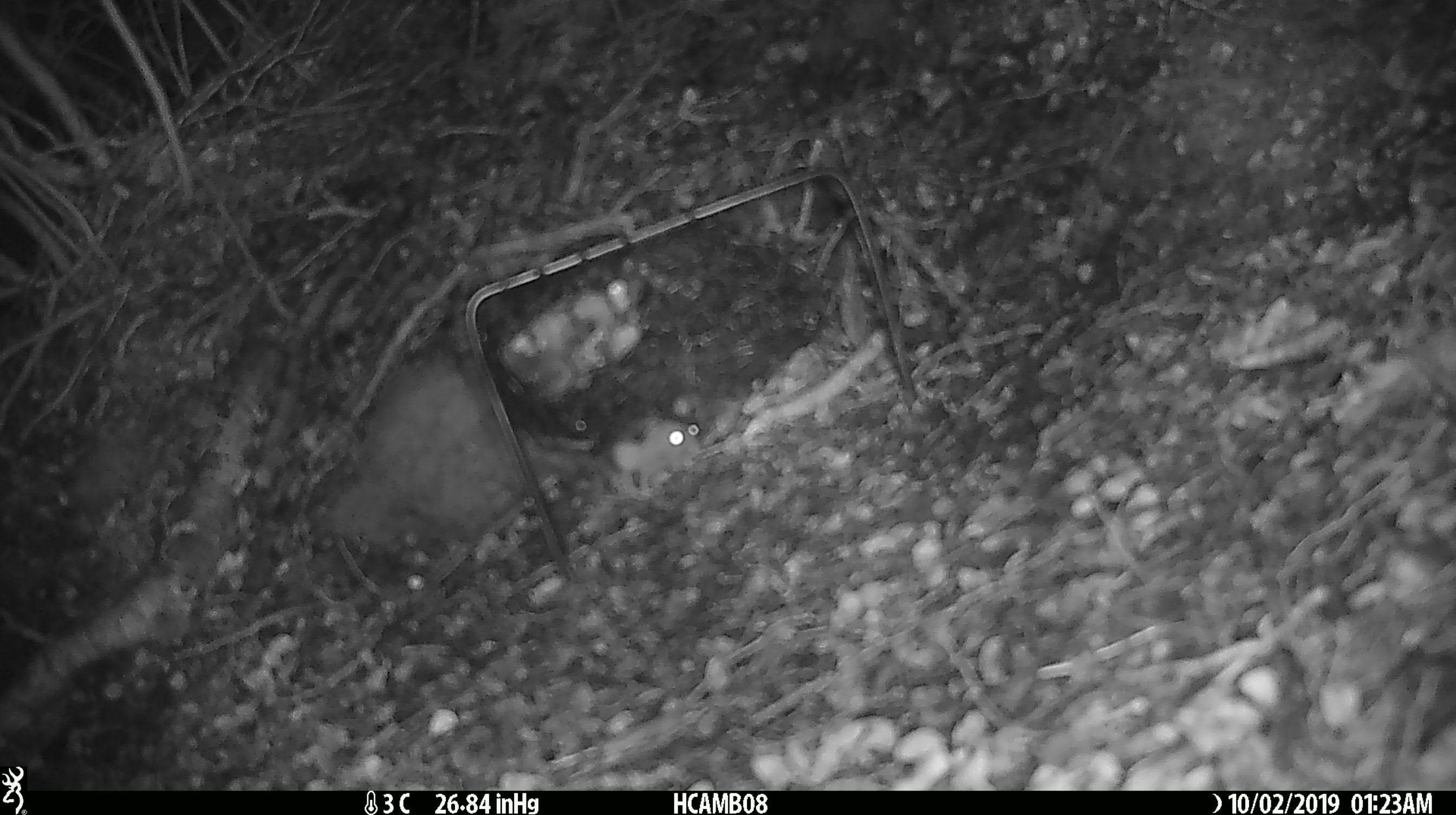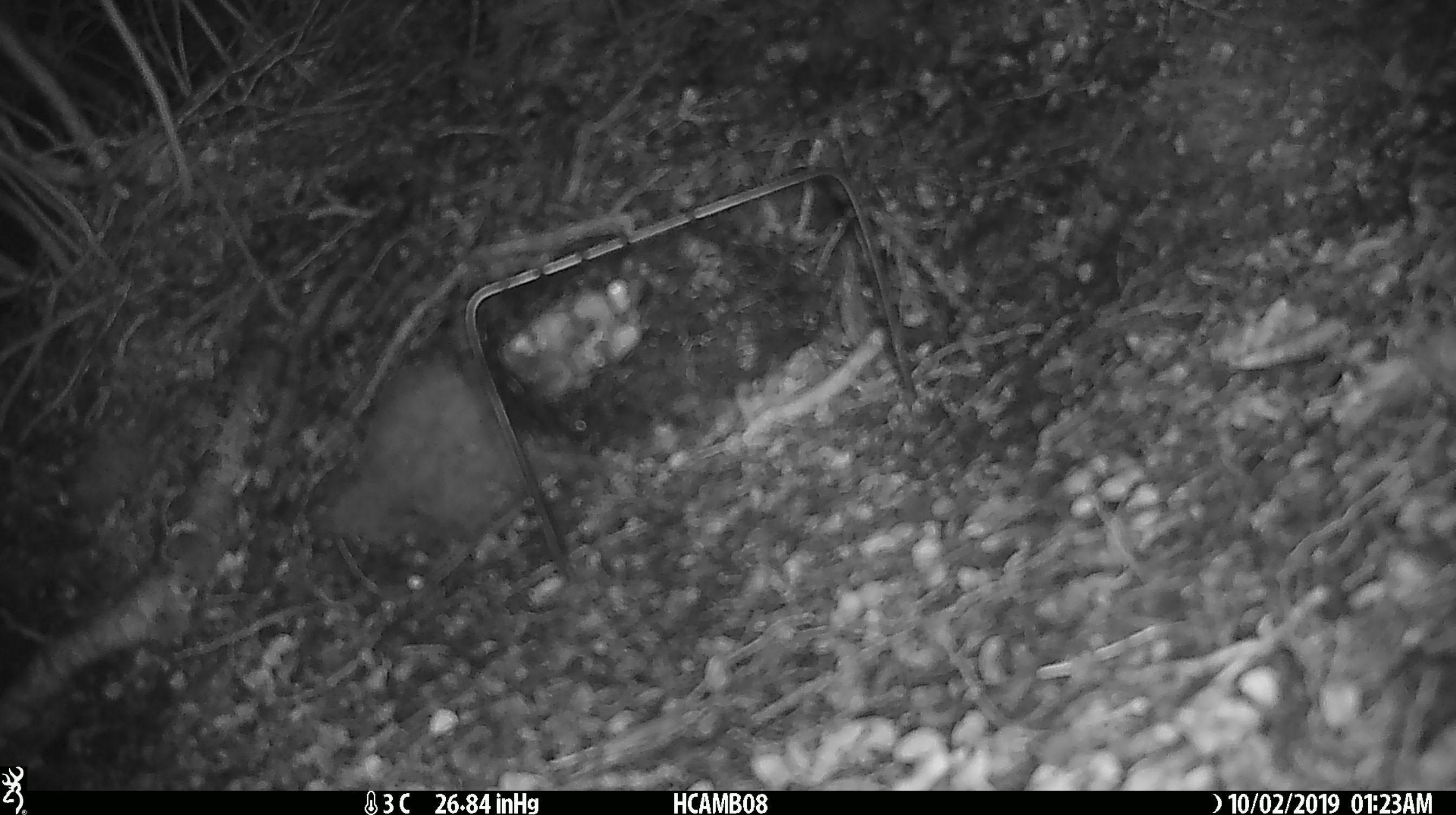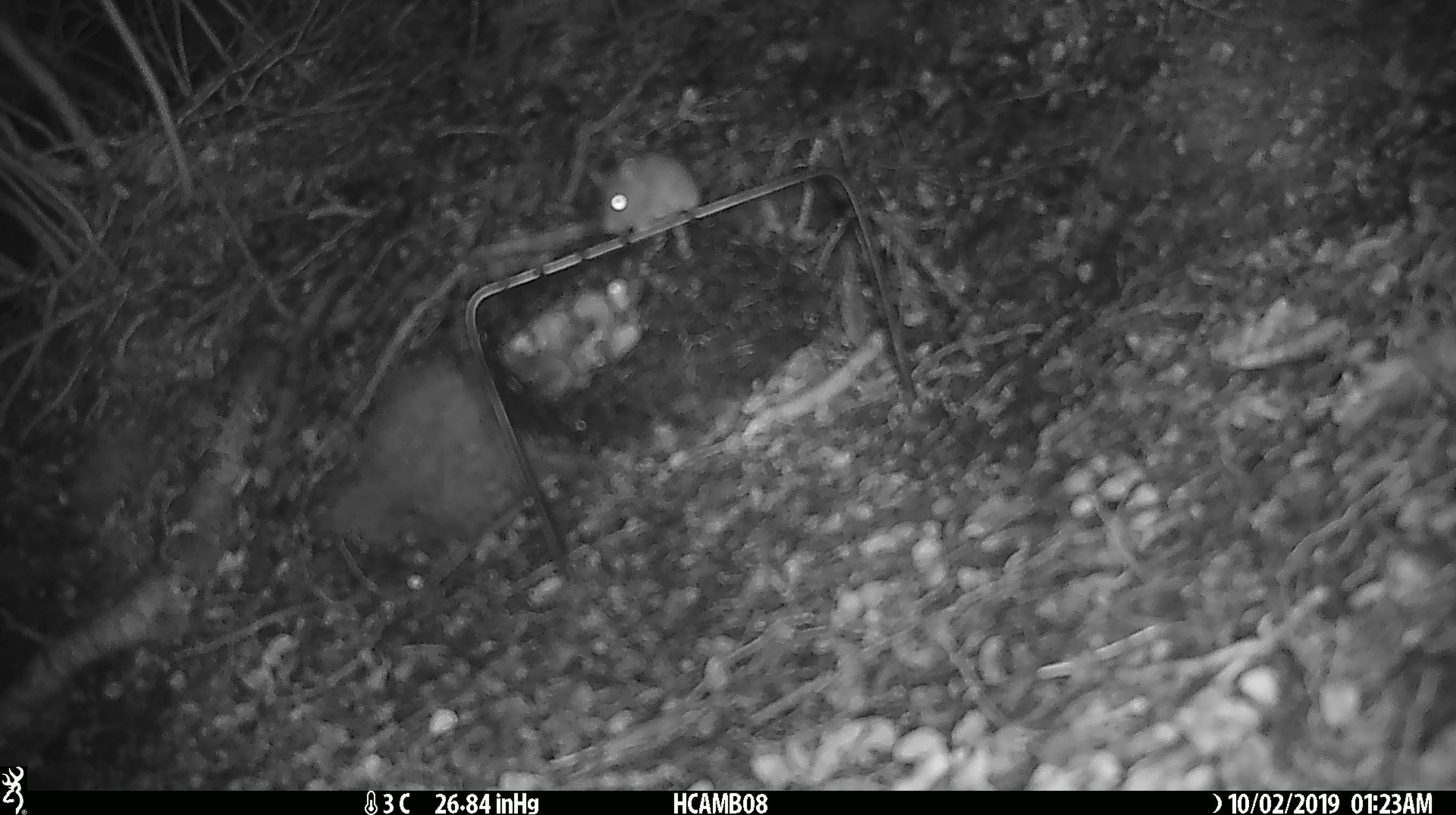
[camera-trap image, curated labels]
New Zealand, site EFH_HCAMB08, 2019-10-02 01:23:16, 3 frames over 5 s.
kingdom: Animalia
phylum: Chordata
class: Mammalia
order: Rodentia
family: Muridae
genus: Mus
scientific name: Mus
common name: mouse